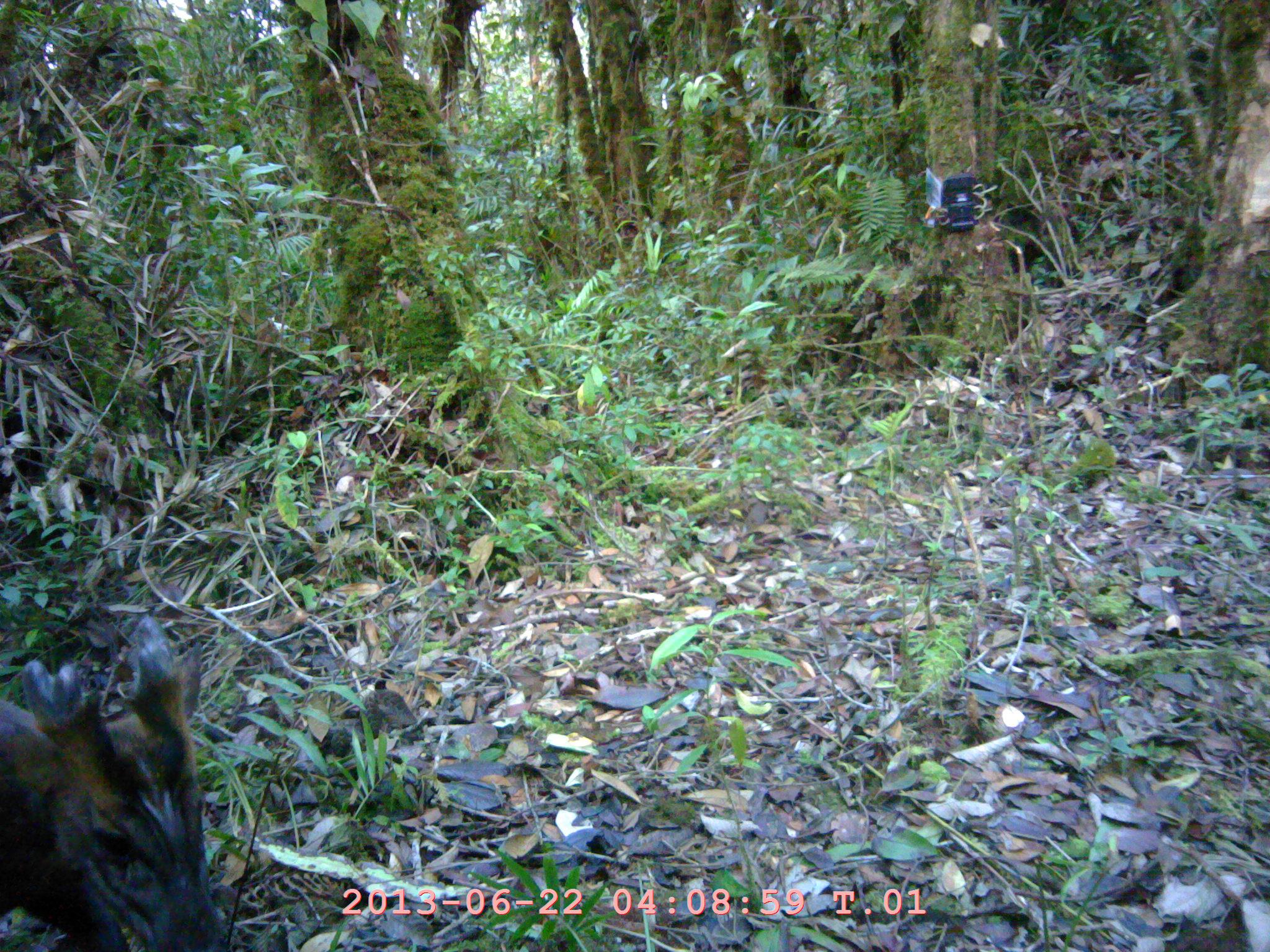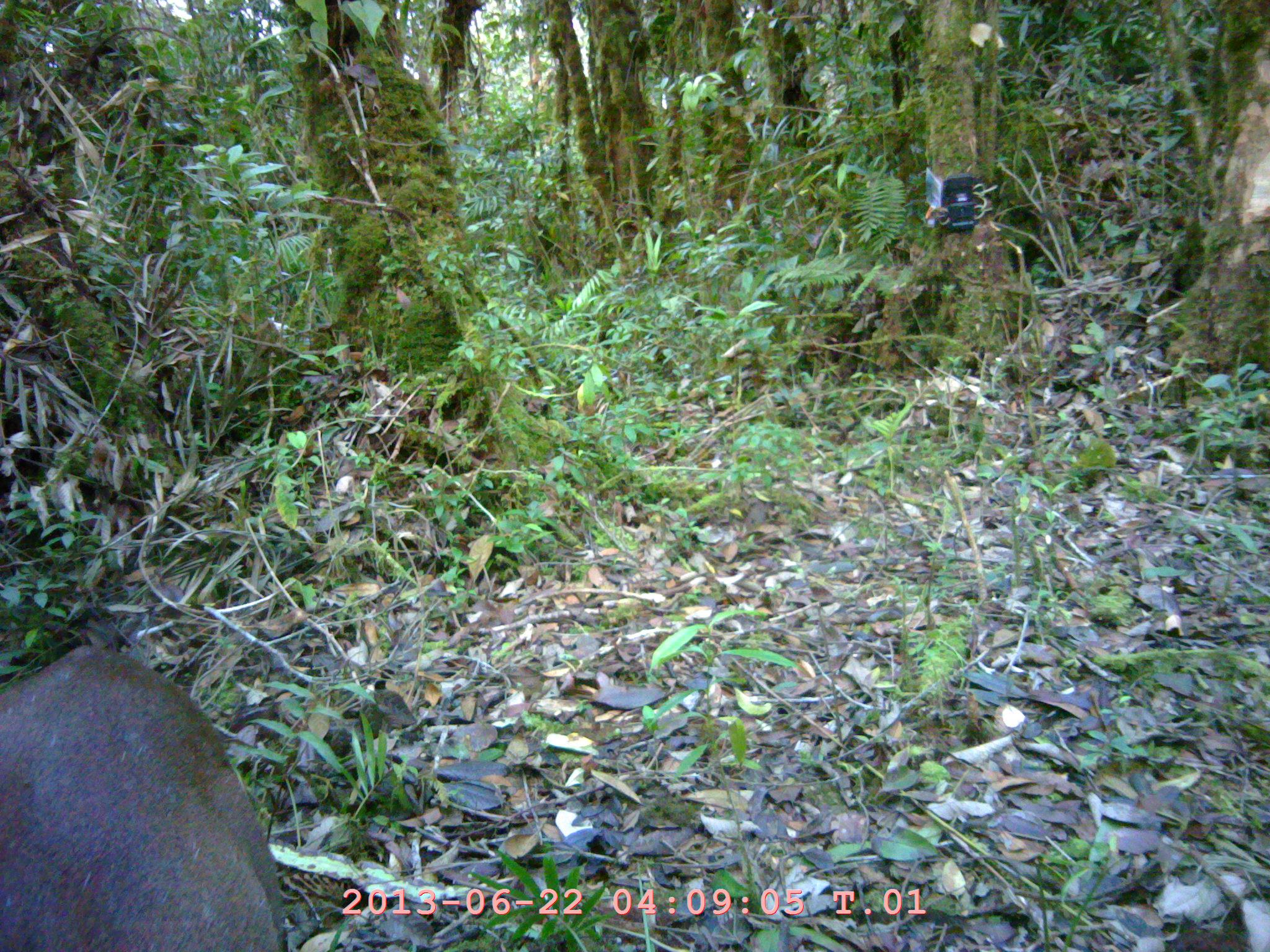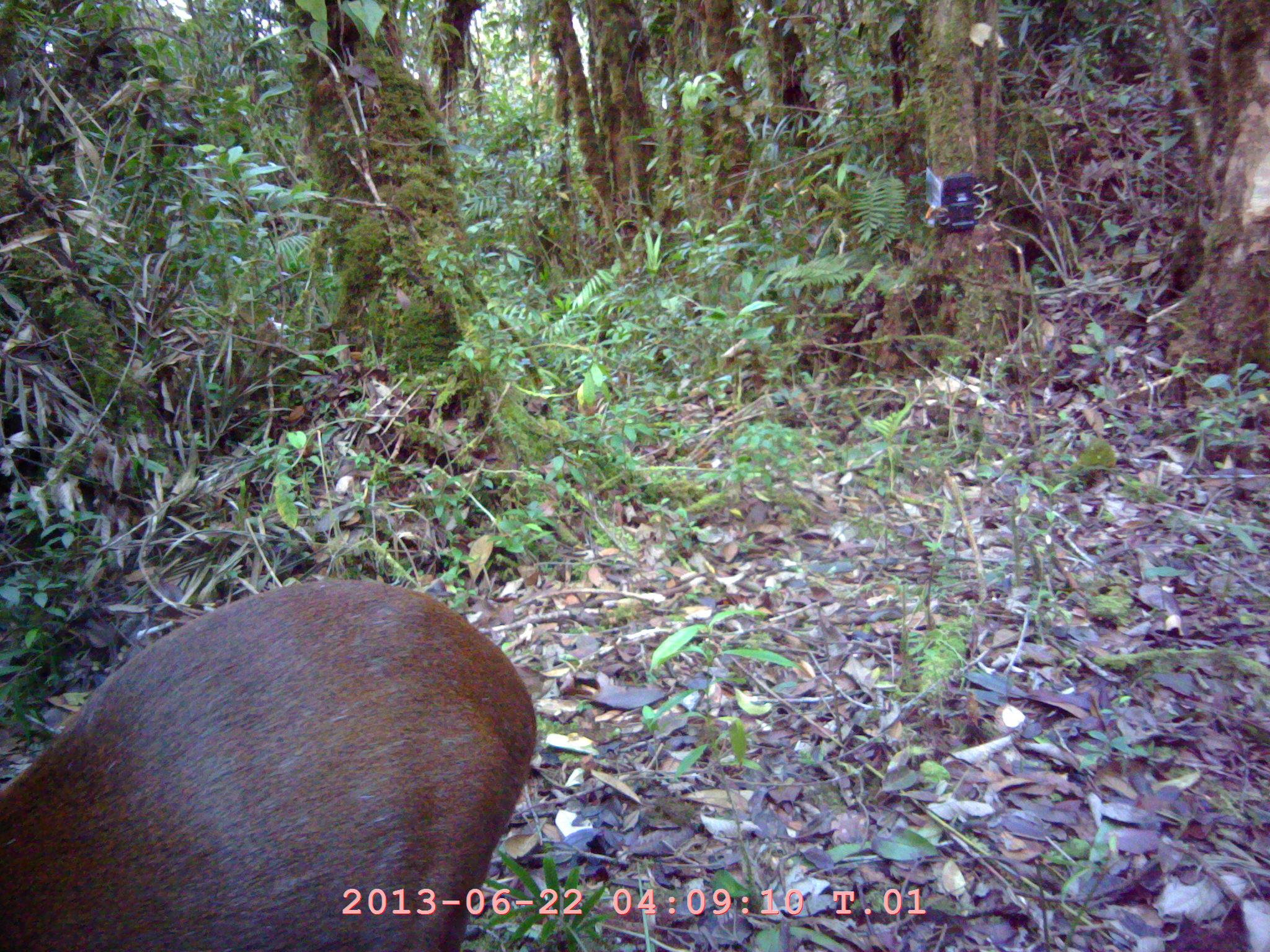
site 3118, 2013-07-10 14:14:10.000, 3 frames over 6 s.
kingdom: Animalia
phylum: Chordata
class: Mammalia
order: Artiodactyla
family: Cervidae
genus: Muntiacus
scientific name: Muntiacus muntjak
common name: southern red muntjac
Muntiacus muntjak (southern red muntjac), count 1.